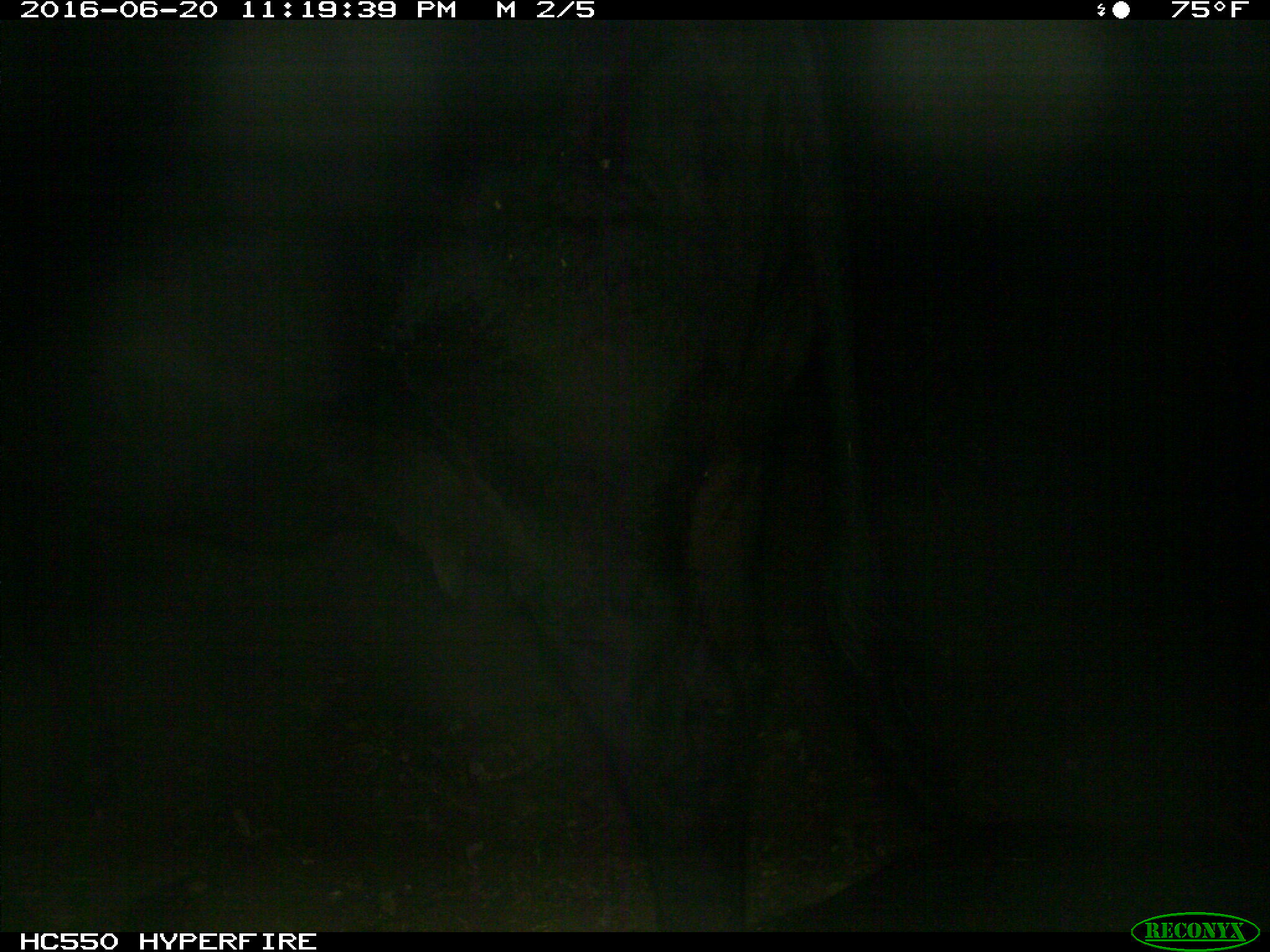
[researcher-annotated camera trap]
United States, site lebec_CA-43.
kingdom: Animalia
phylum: Chordata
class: Mammalia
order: Artiodactyla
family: Bovidae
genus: Bos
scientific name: Bos taurus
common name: domestic cow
Bos taurus (domestic cow).